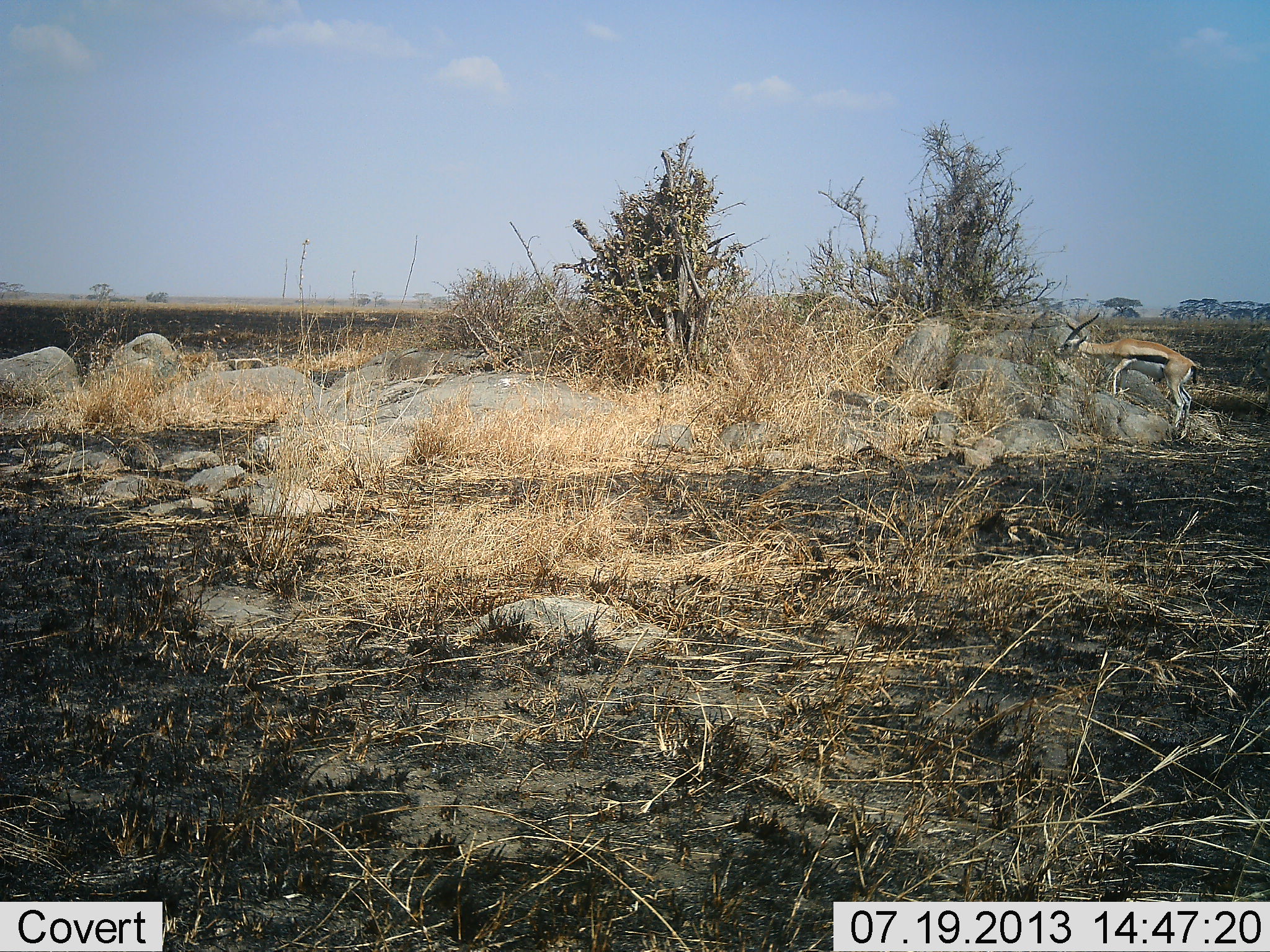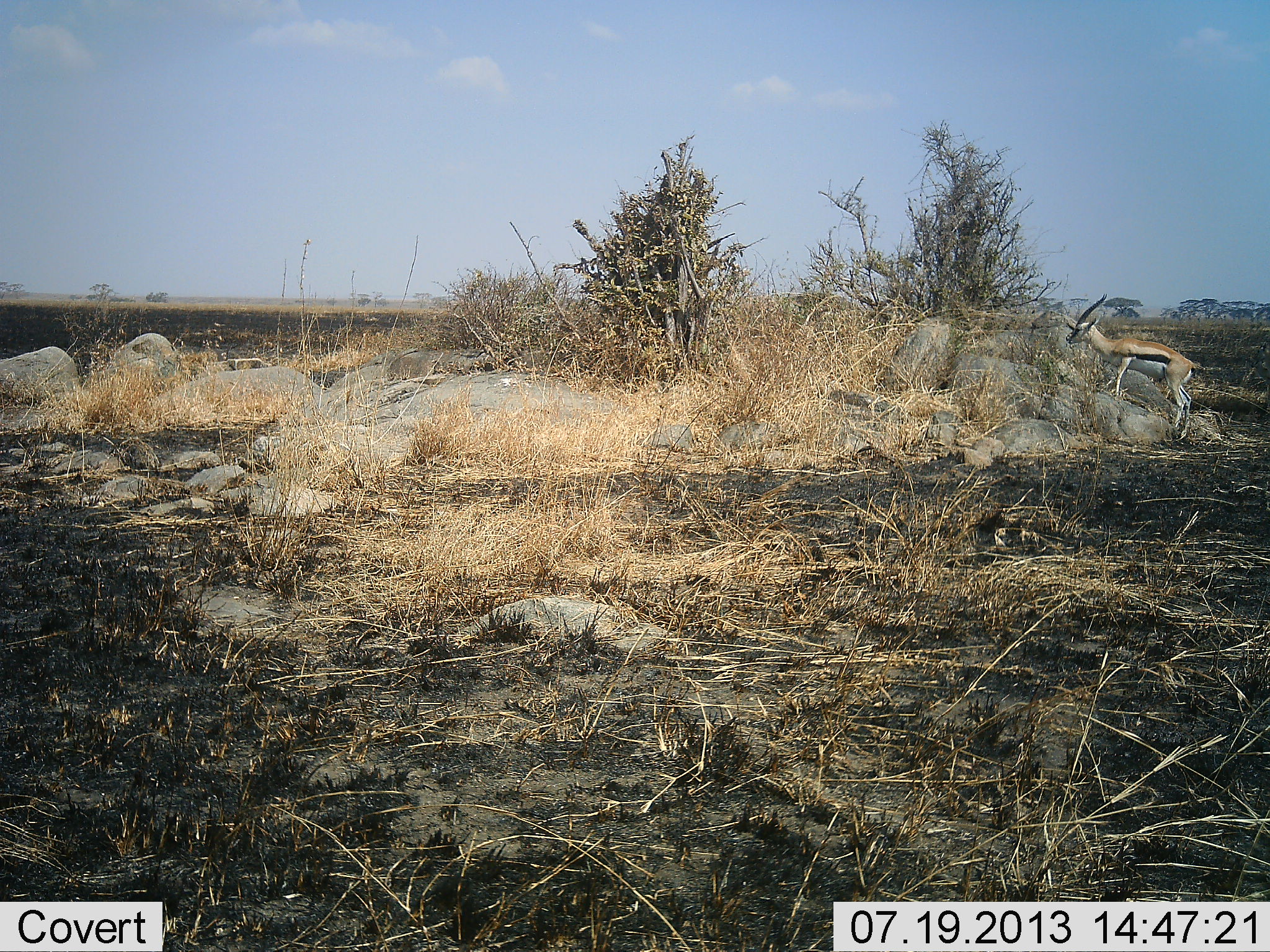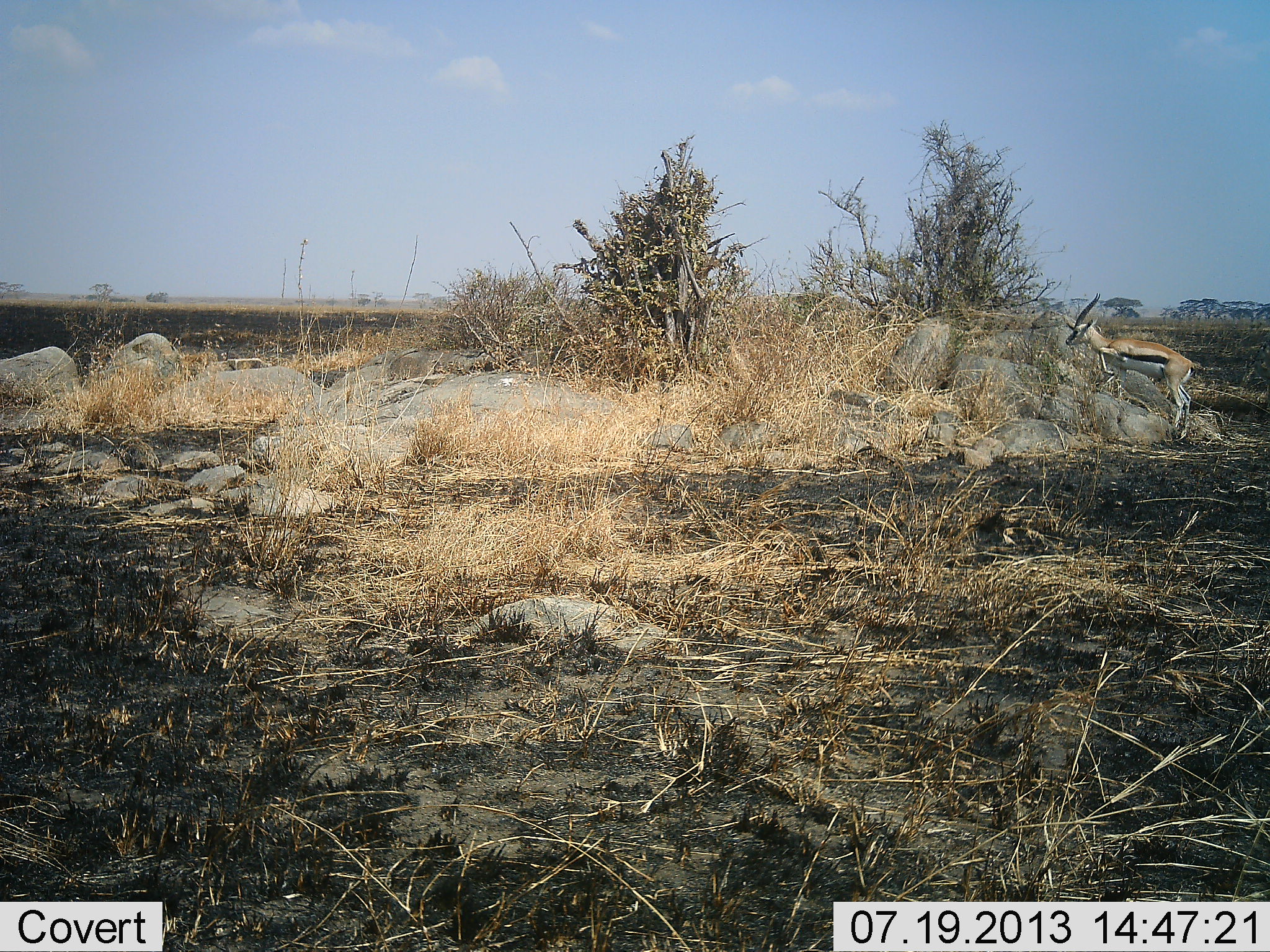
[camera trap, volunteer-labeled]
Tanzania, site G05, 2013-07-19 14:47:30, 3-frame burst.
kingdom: Animalia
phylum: Chordata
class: Mammalia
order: Artiodactyla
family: Bovidae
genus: Eudorcas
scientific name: Eudorcas thomsonii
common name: thomson's gazelle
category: gazellethomsons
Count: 1.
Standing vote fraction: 67%.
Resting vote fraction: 0%.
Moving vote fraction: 0%.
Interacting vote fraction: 7%.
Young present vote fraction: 0%.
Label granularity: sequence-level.